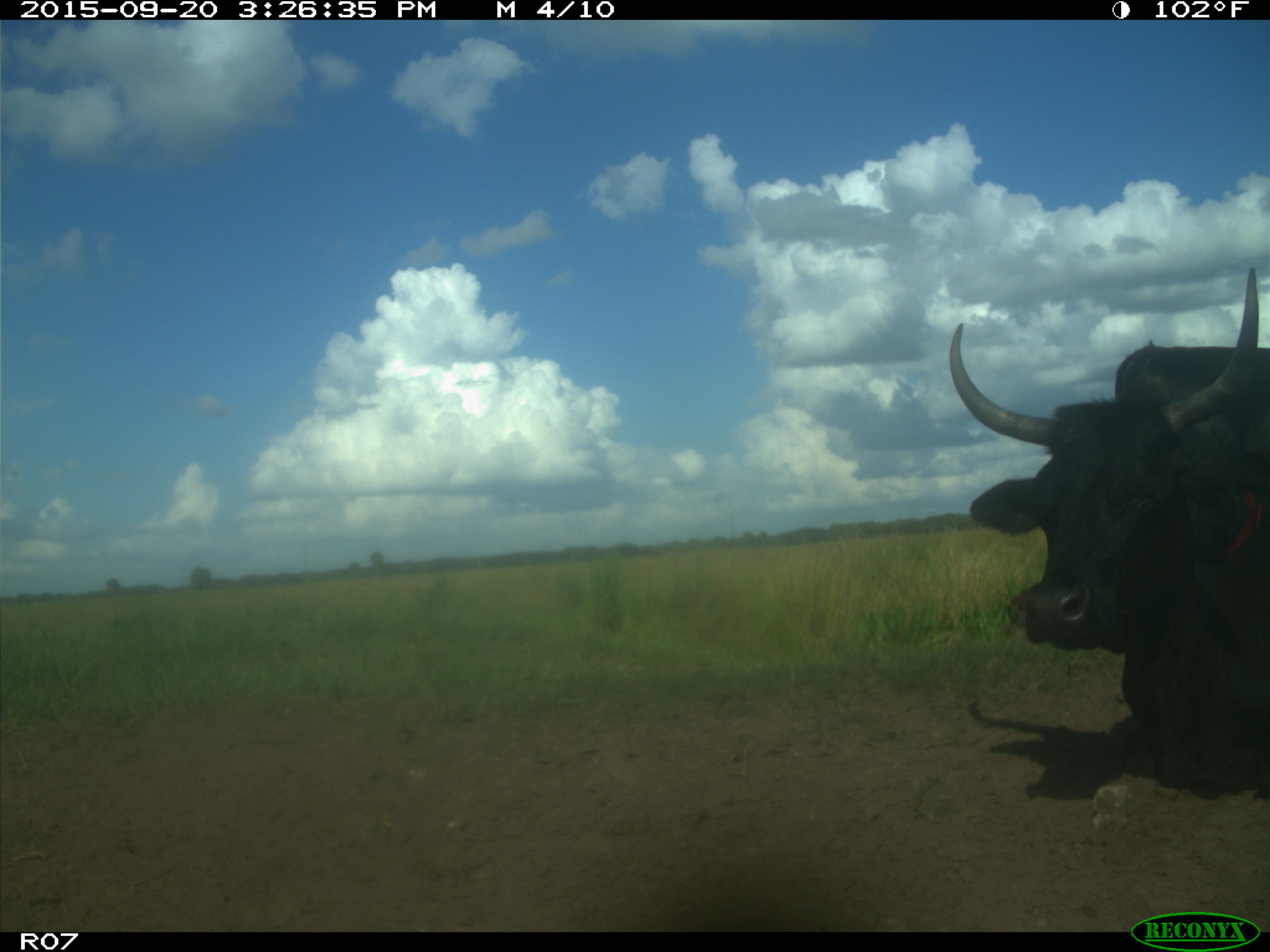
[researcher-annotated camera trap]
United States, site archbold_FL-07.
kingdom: Animalia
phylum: Chordata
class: Mammalia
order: Artiodactyla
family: Bovidae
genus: Bos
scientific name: Bos taurus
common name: domestic cow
Bos taurus (domestic cow).